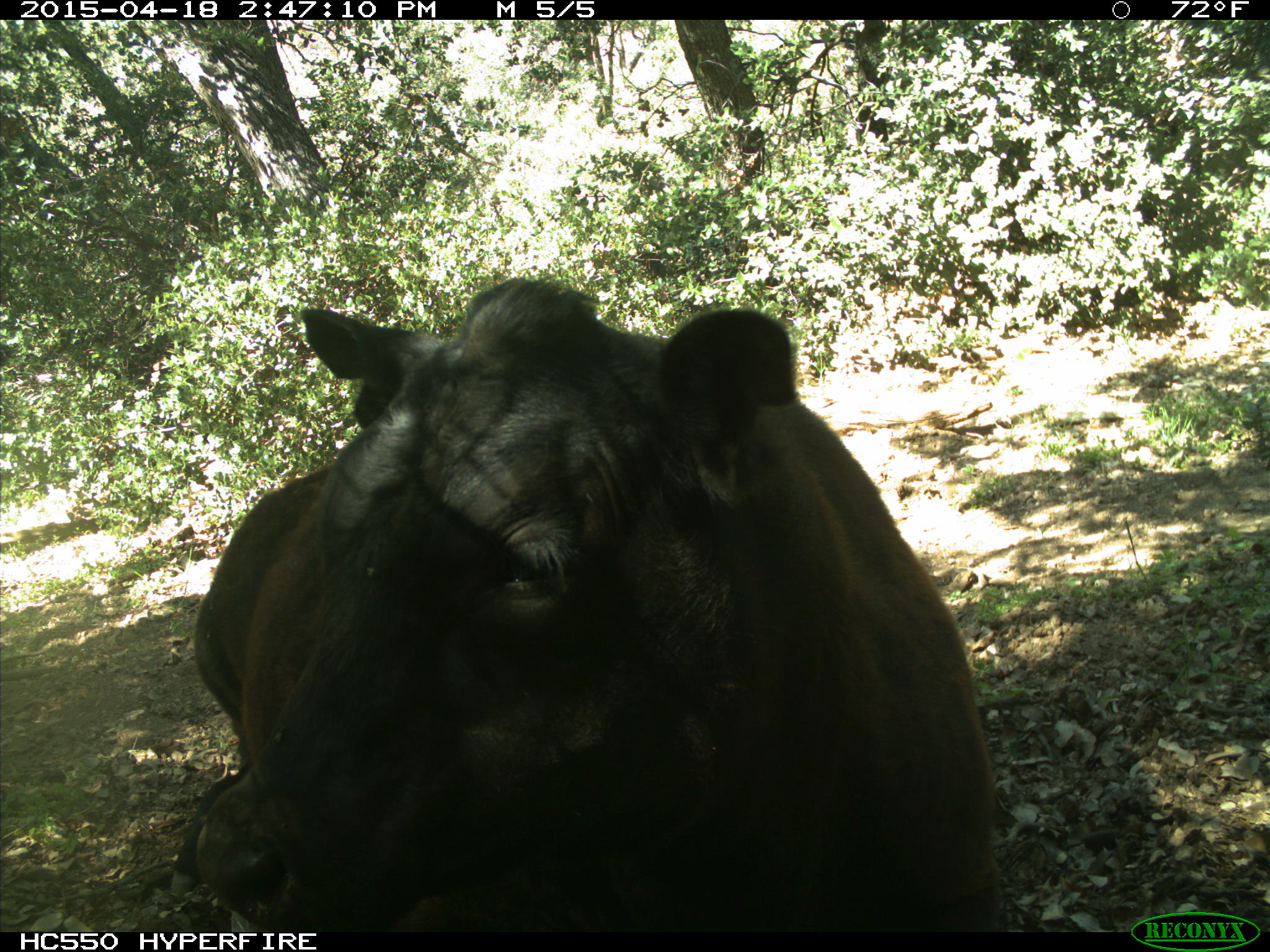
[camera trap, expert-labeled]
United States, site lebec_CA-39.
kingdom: Animalia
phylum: Chordata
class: Mammalia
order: Artiodactyla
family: Bovidae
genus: Bos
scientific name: Bos taurus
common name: domestic cow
Bos taurus (domestic cow).